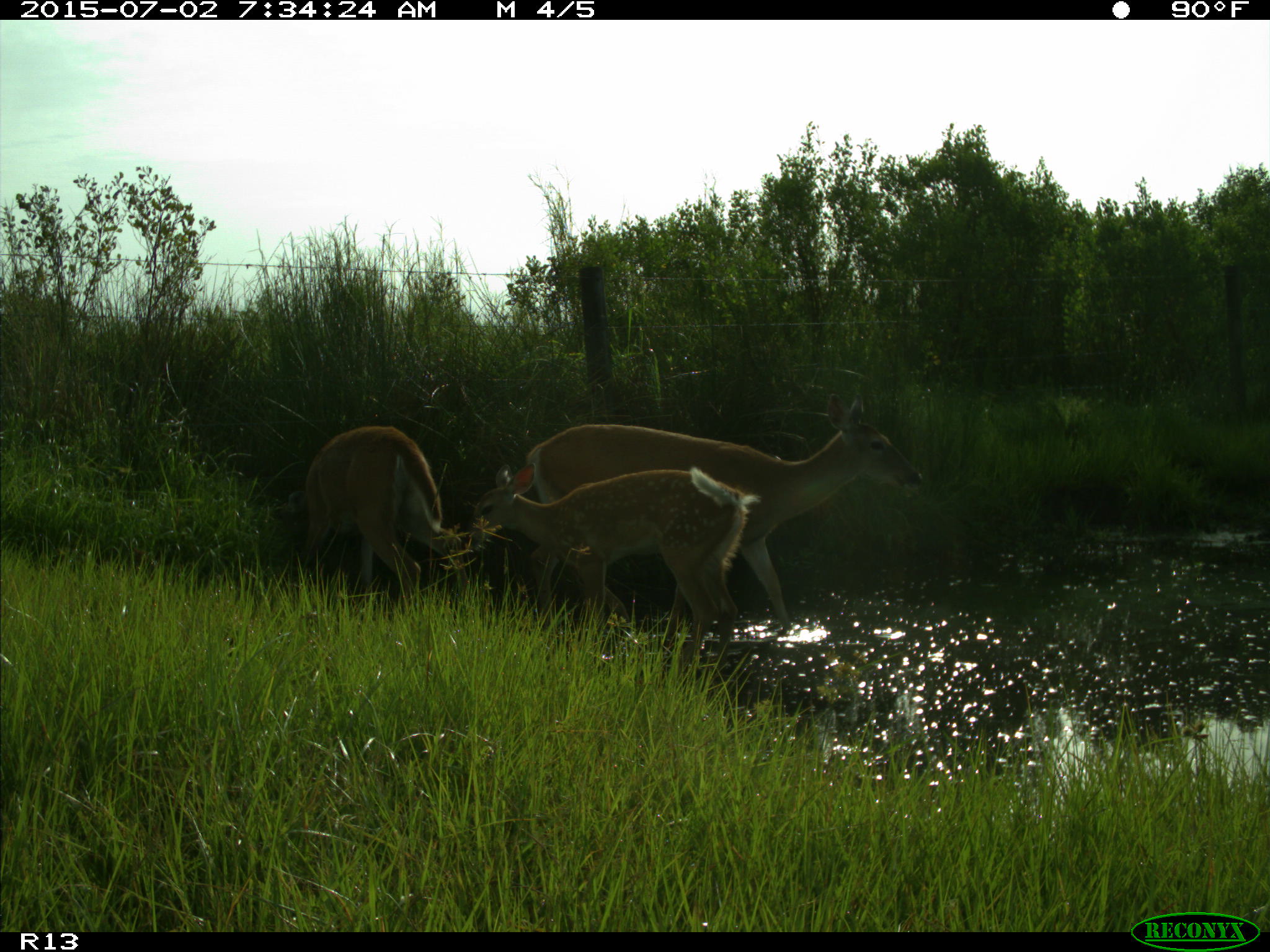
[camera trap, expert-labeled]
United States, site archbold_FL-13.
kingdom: Animalia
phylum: Chordata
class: Mammalia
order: Artiodactyla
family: Cervidae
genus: Odocoileus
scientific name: Odocoileus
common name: deer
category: unidentified deer